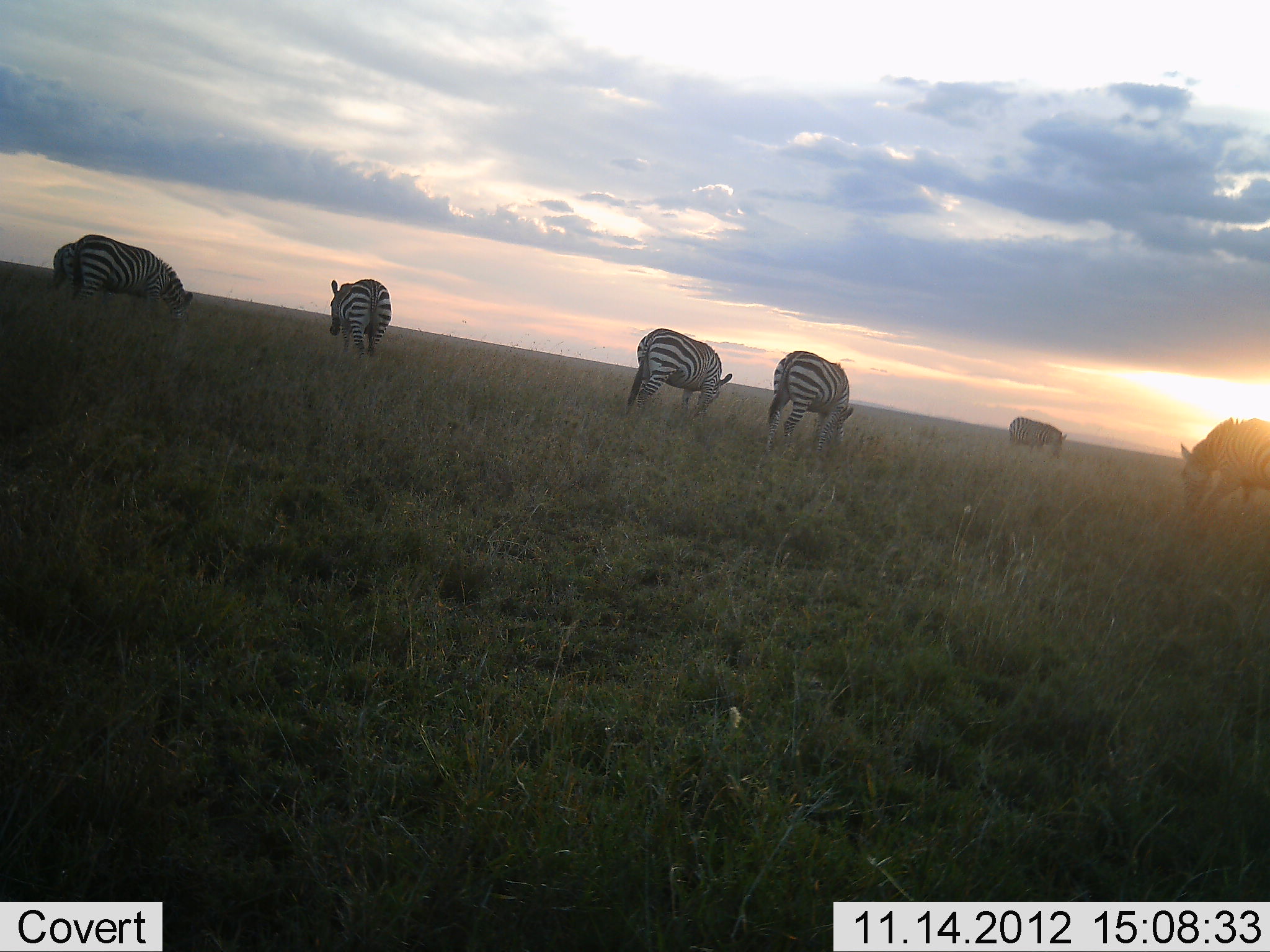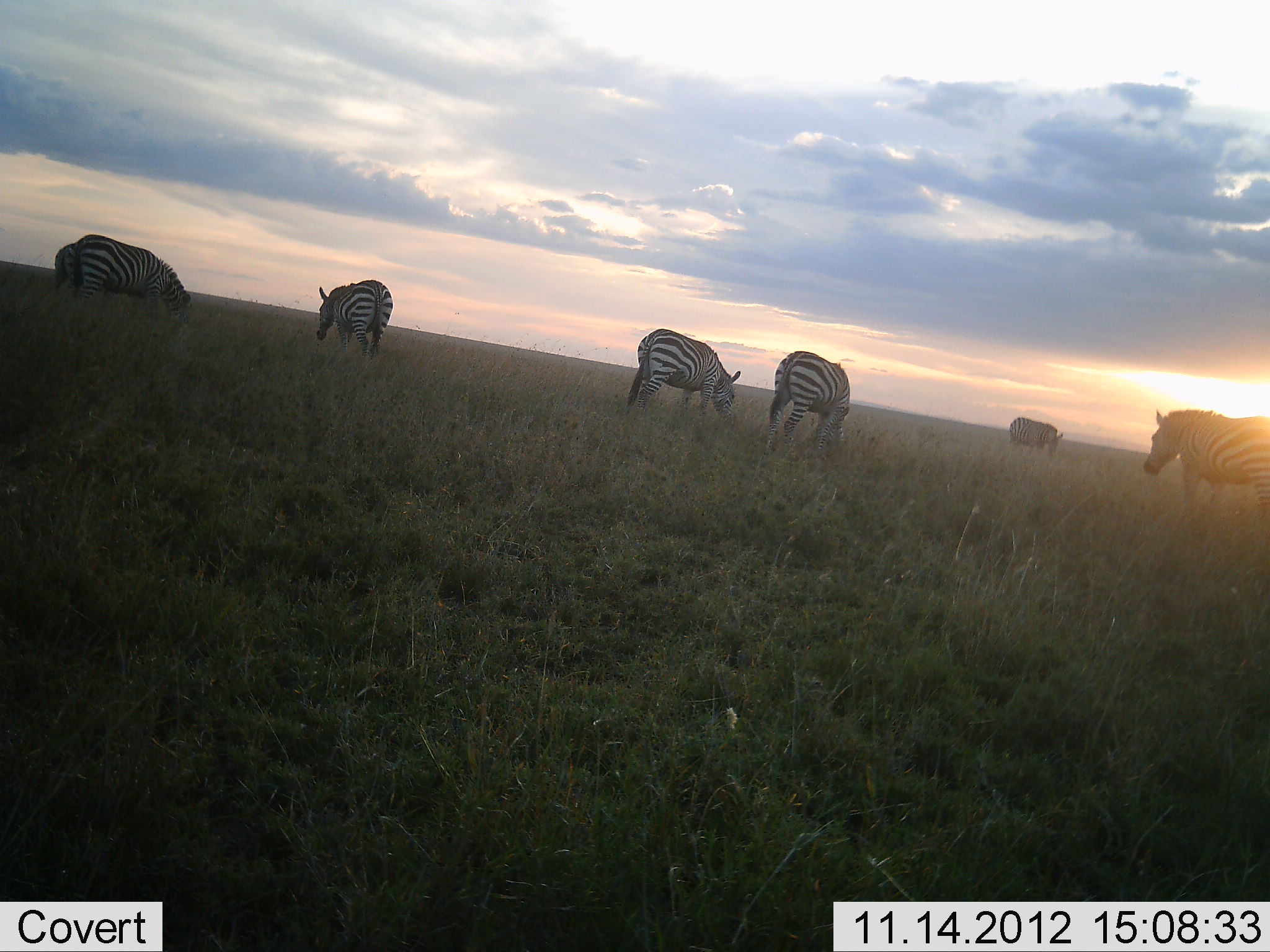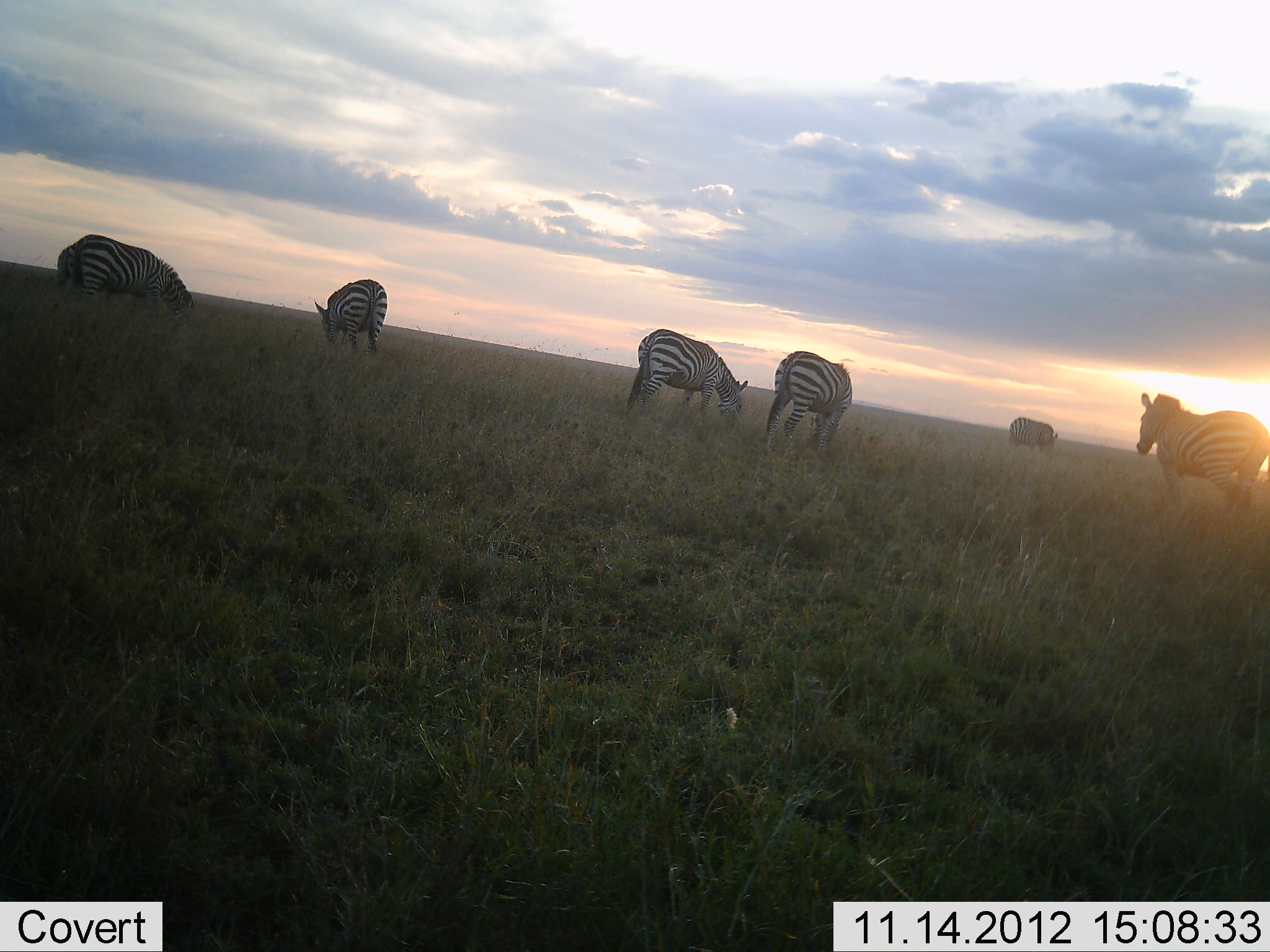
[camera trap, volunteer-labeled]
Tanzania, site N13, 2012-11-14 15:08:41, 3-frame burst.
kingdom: Animalia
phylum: Chordata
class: Mammalia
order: Perissodactyla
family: Equidae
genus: Equus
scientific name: Equus quagga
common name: plains zebra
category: zebra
Zebra (plains zebra) (Equus quagga), count 7. Behavior (volunteer vote fractions): standing 30%, resting 0%, moving 0%, interacting 0%. Young present (vote fraction): 0%. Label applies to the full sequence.